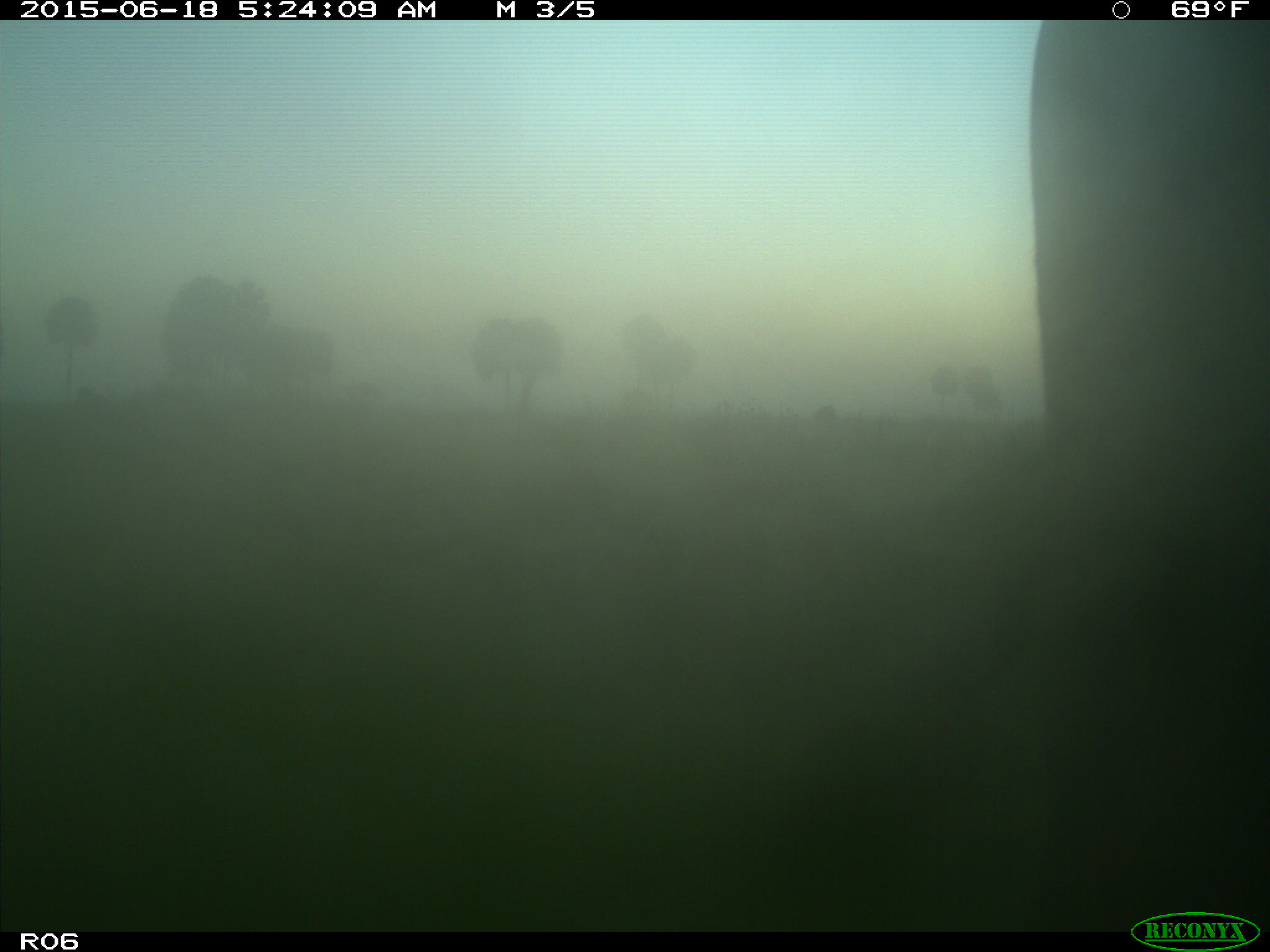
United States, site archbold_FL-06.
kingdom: Animalia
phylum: Chordata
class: Mammalia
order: Artiodactyla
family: Bovidae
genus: Bos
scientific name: Bos taurus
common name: domestic cow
Bos taurus (domestic cow).